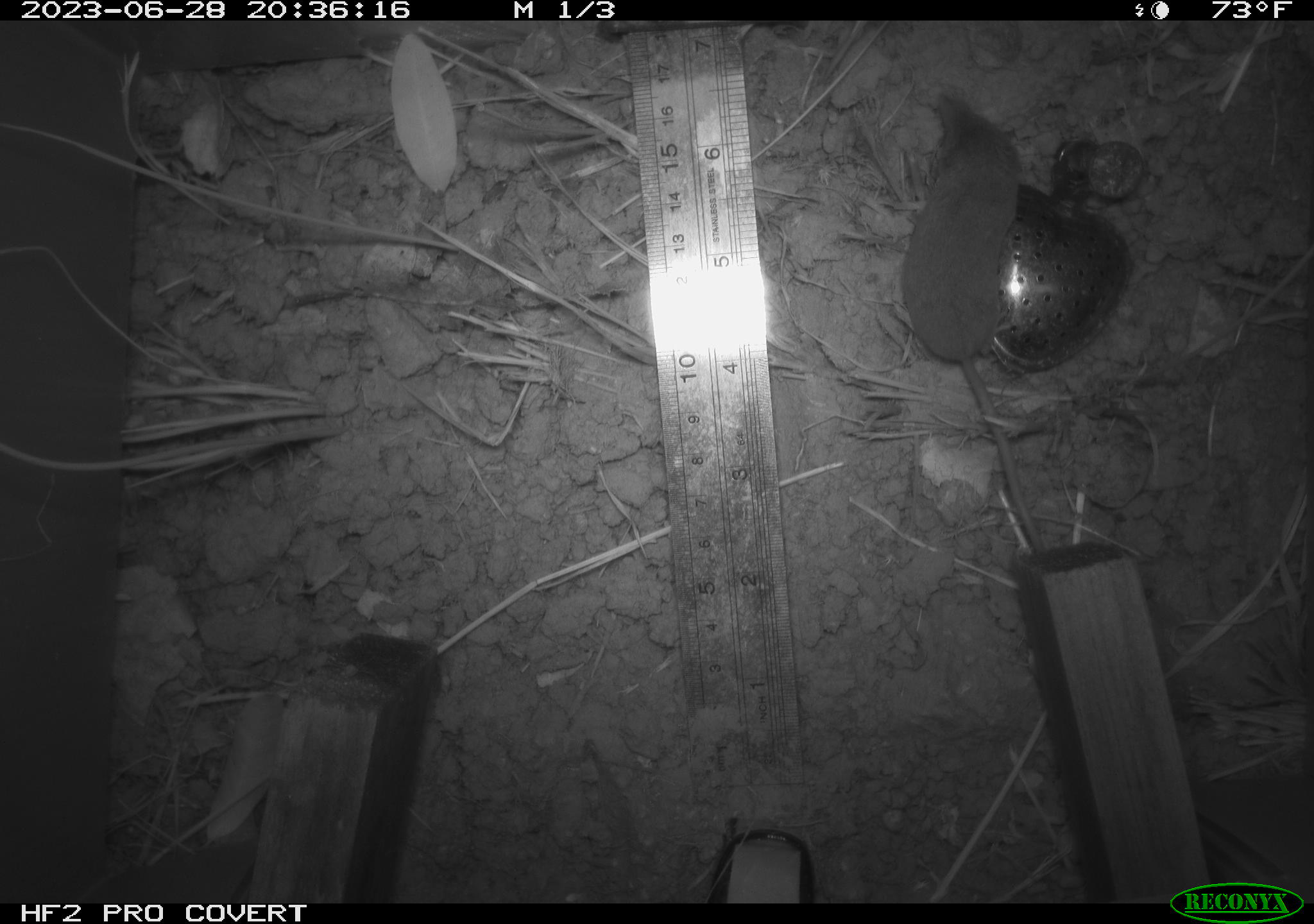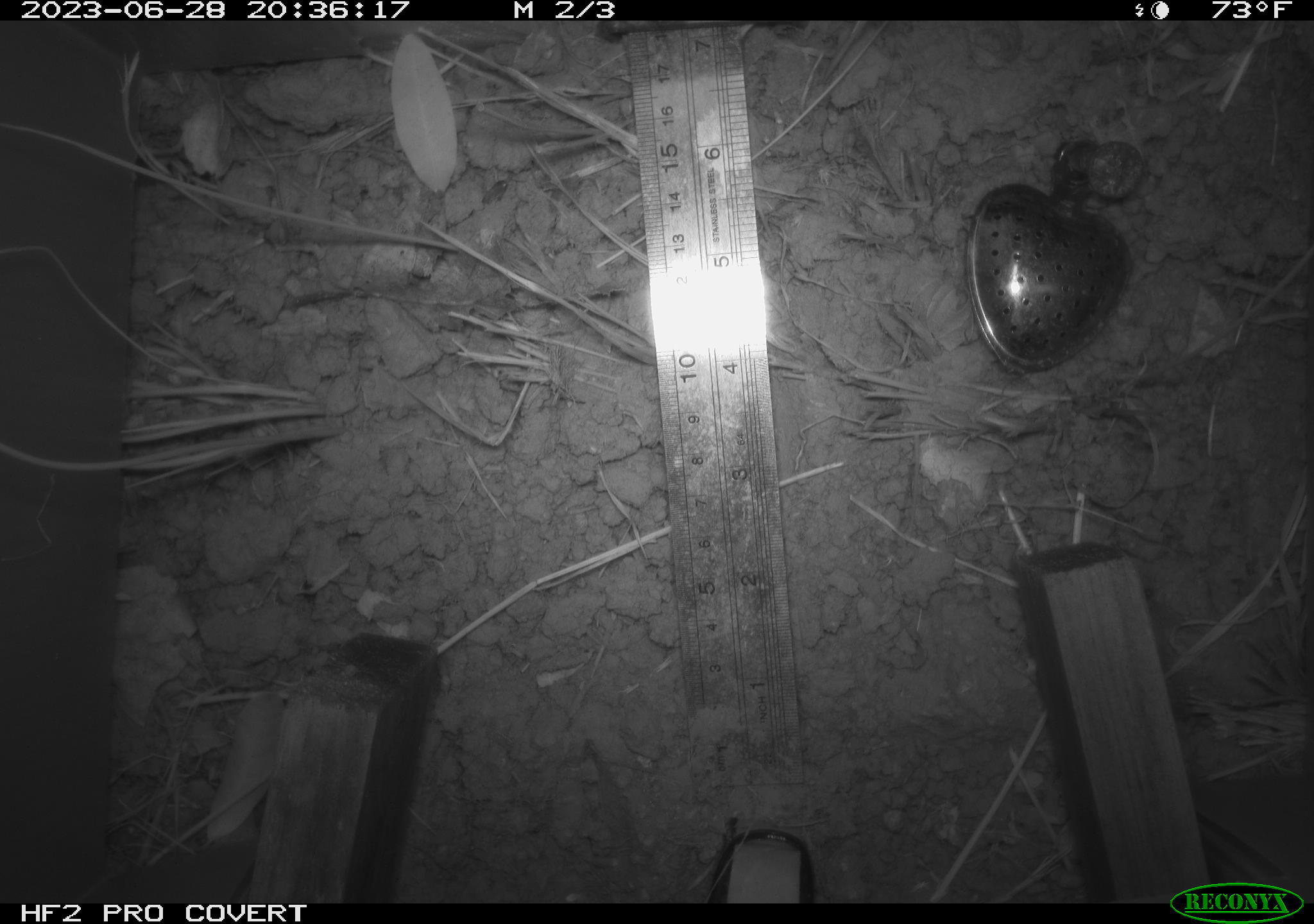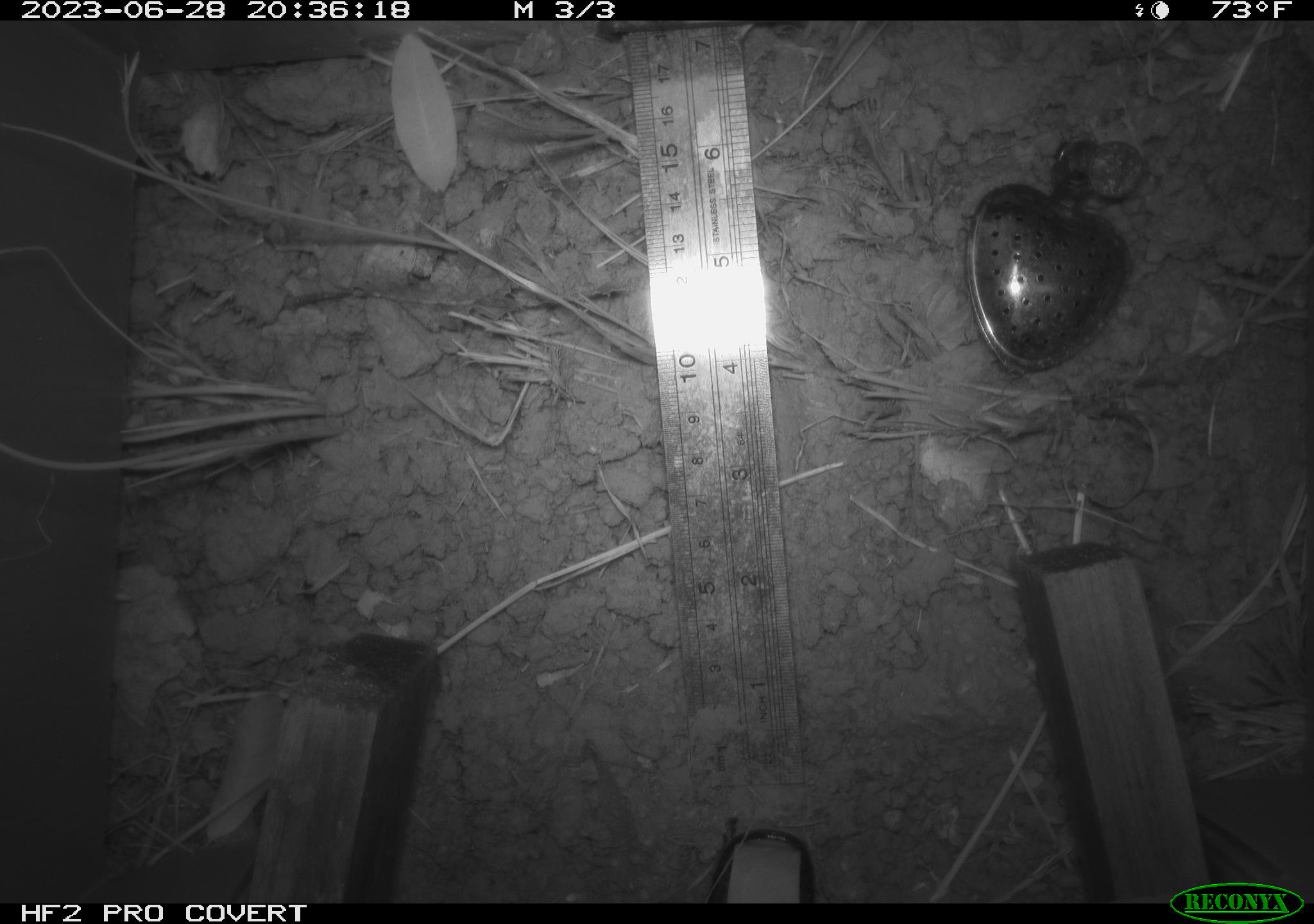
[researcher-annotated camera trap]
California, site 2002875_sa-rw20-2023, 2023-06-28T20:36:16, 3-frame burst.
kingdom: Animalia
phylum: Chordata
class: Mammalia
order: Eulipotyphla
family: Soricidae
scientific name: Soricidae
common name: shrews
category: soricidae family